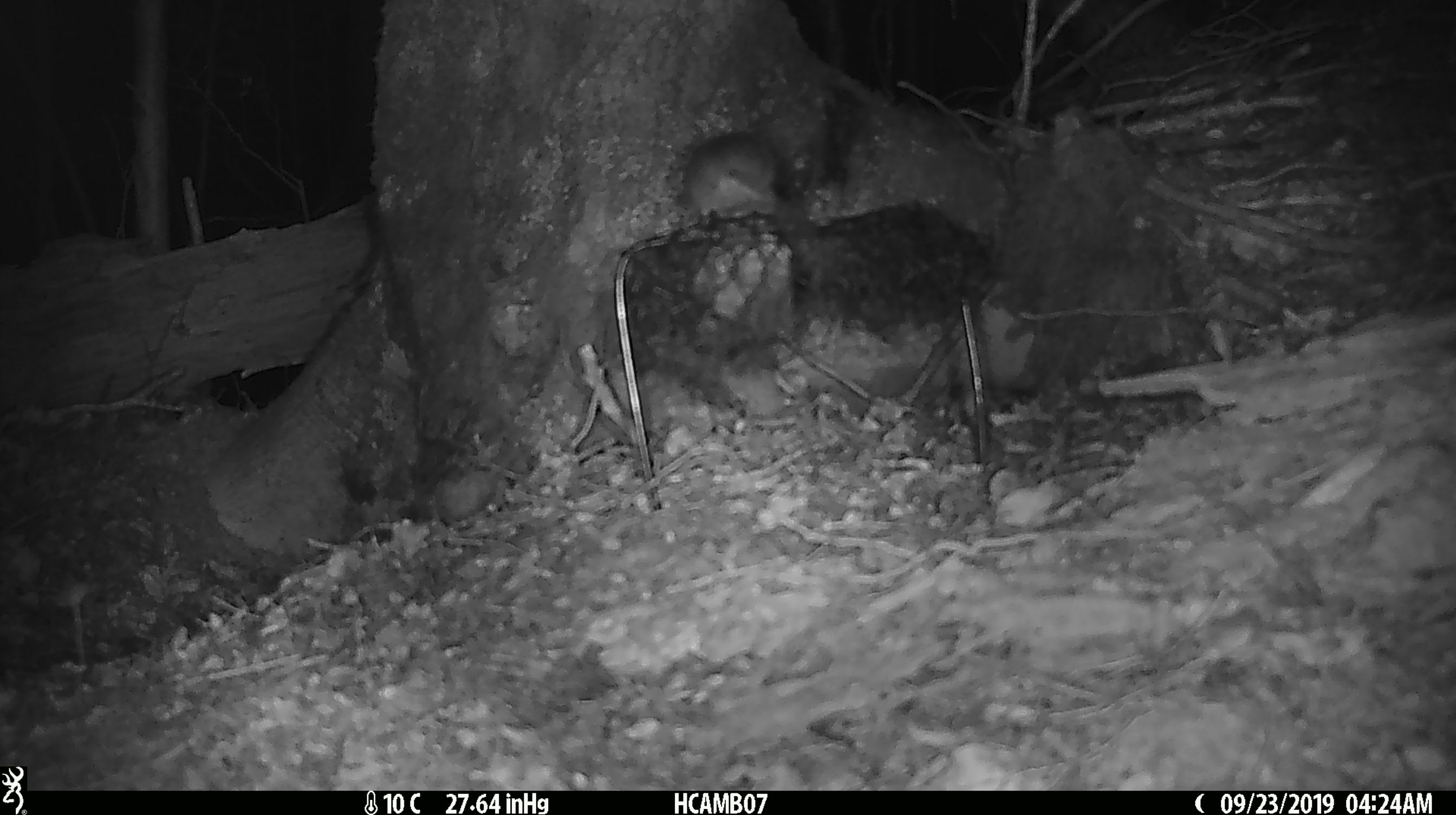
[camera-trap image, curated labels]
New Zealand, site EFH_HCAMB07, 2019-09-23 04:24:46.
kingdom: Animalia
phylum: Chordata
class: Mammalia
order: Rodentia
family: Muridae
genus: Mus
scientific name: Mus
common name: mouse